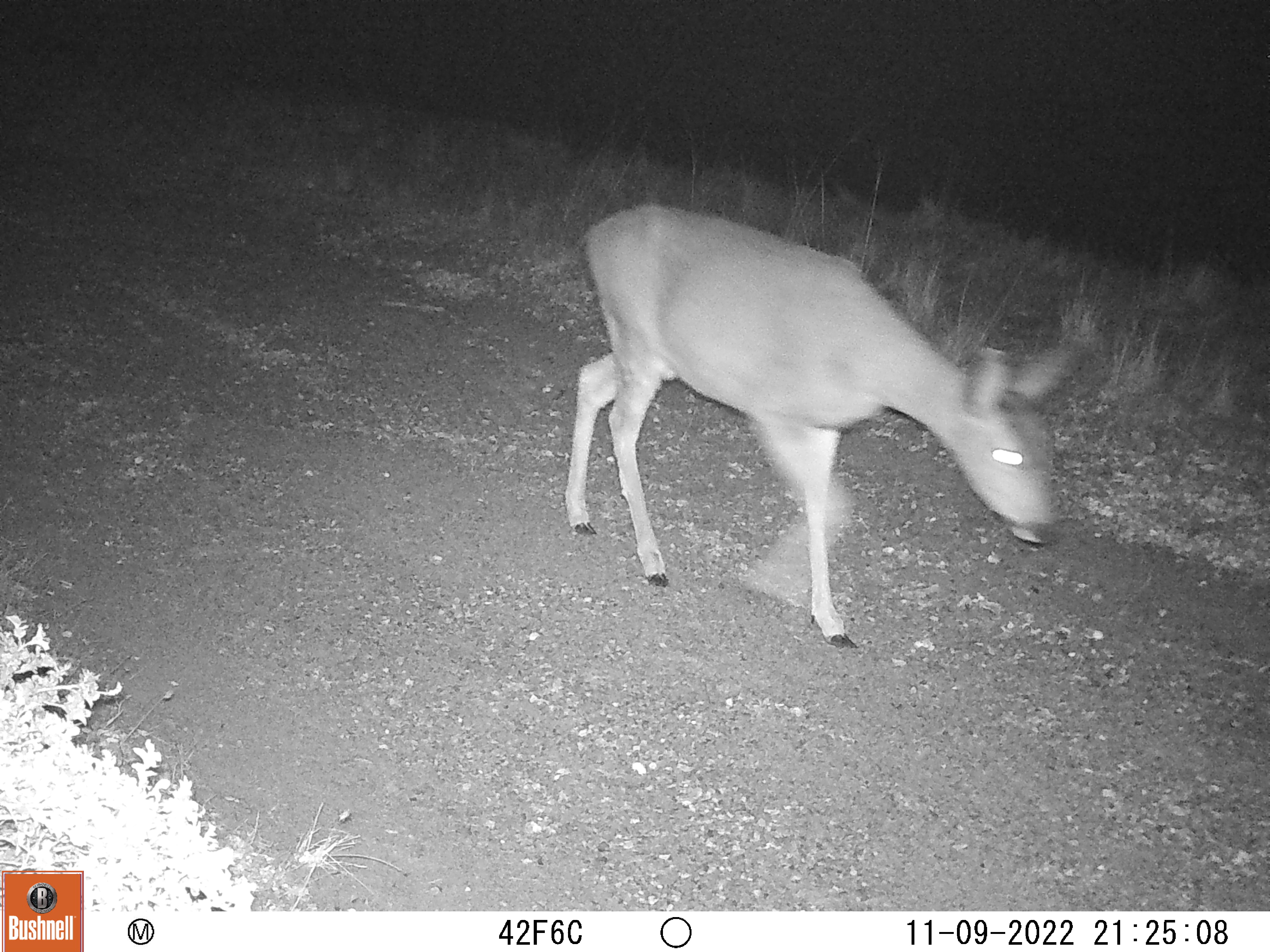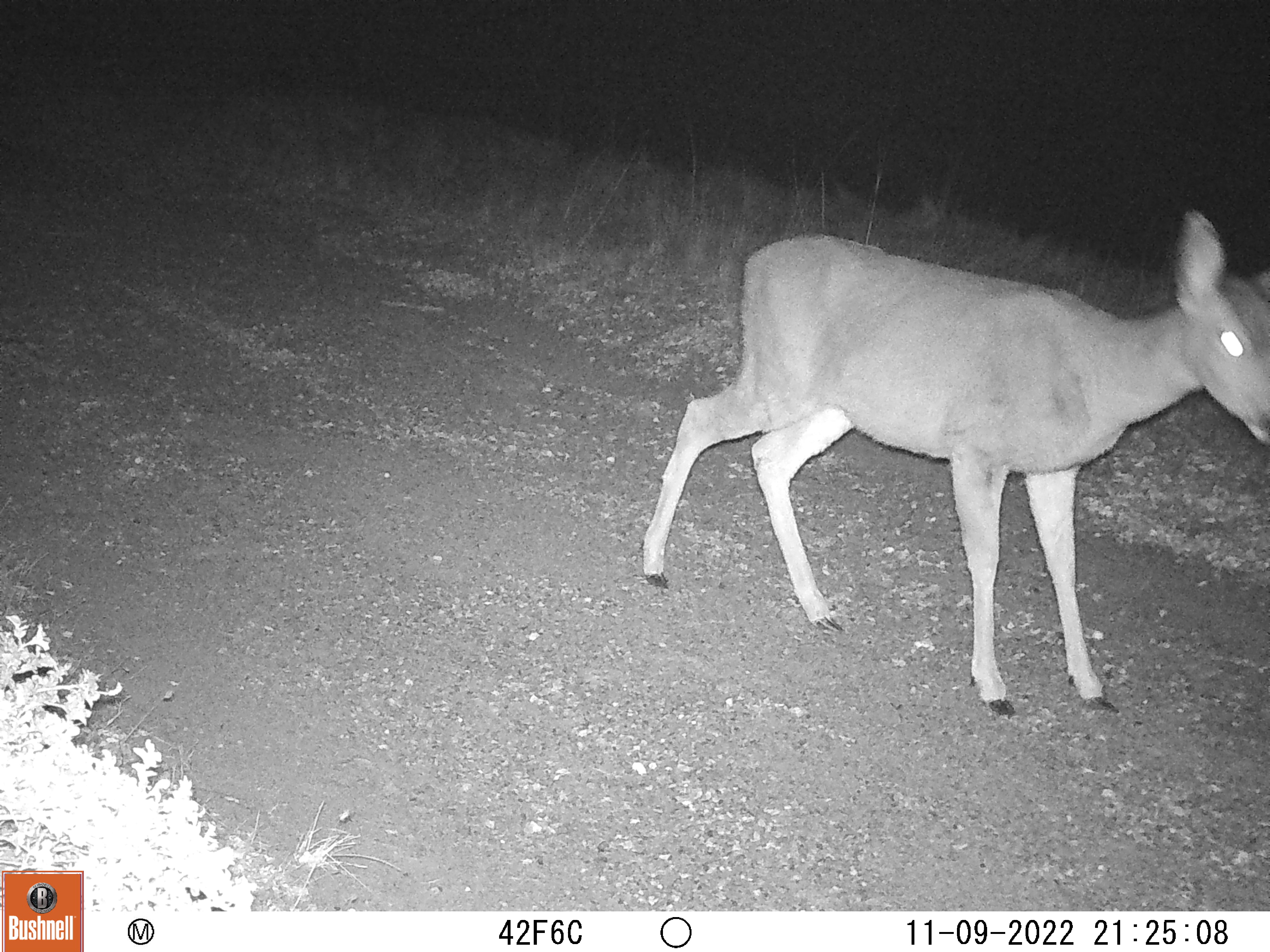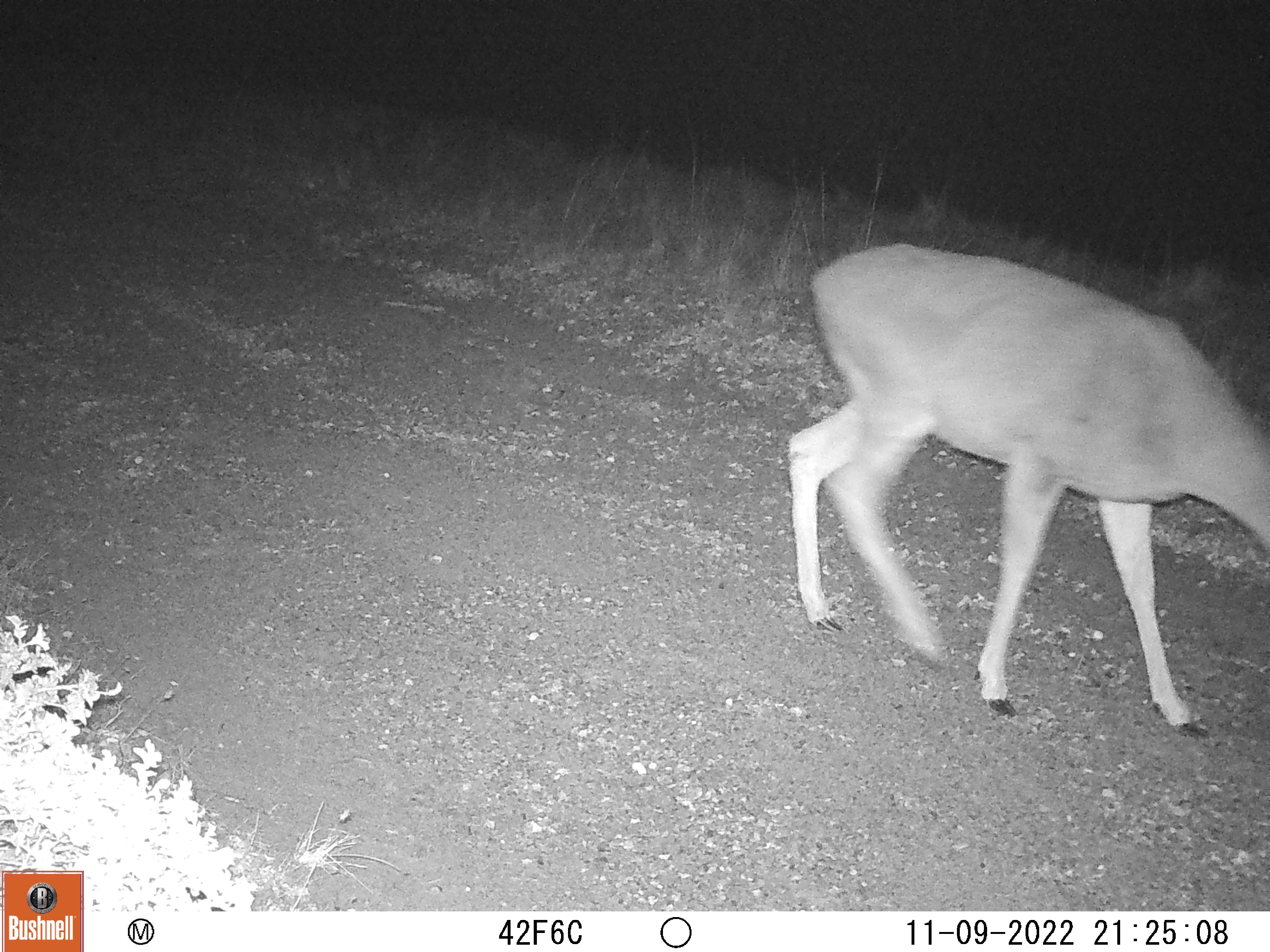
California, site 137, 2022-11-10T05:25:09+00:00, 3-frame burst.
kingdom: Animalia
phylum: Chordata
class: Mammalia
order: Artiodactyla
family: Cervidae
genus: Odocoileus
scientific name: Odocoileus hemionus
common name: mule deer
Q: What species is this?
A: Mule deer (Odocoileus hemionus).